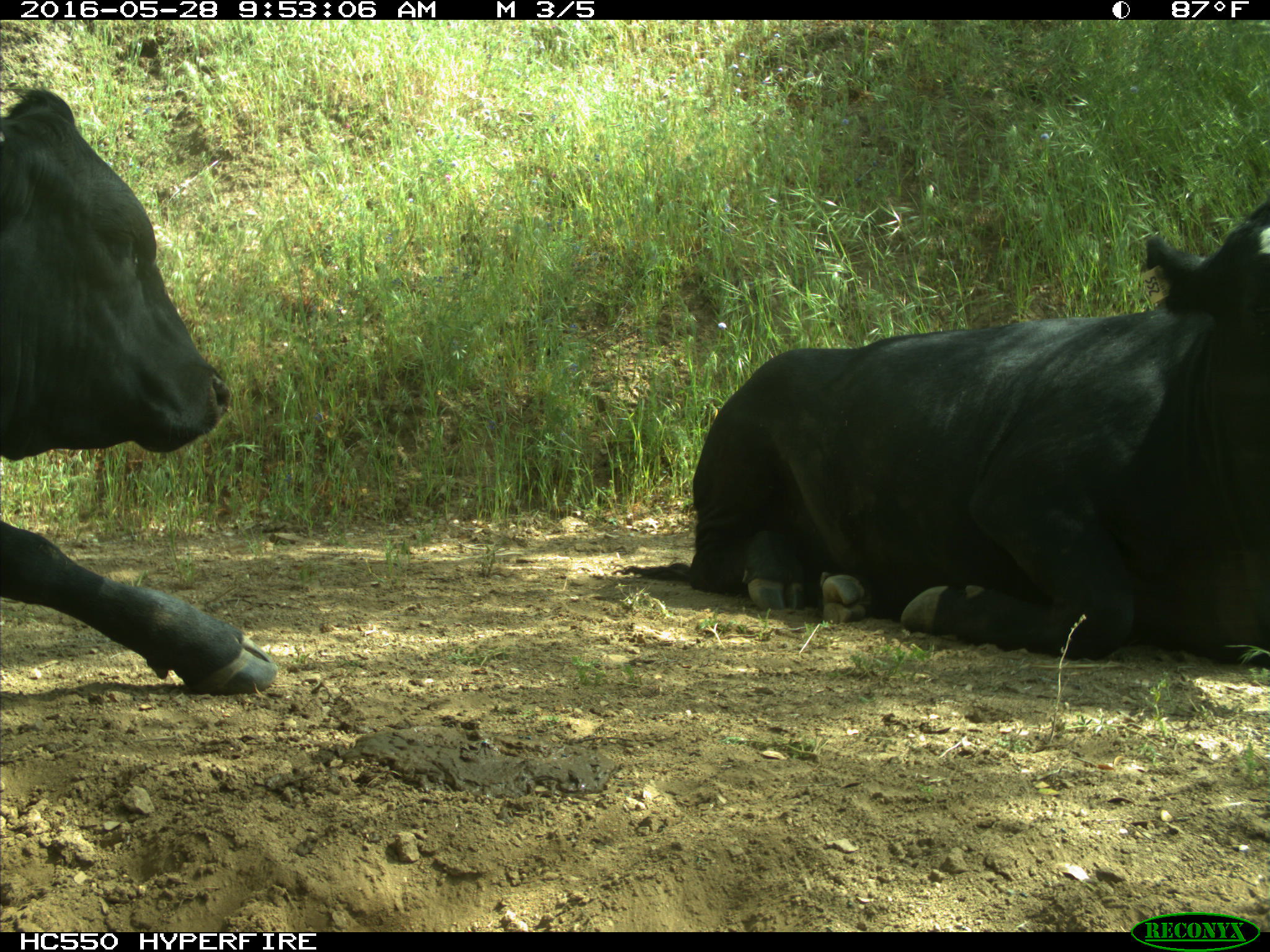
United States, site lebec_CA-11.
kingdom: Animalia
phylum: Chordata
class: Mammalia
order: Artiodactyla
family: Bovidae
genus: Bos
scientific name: Bos taurus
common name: domestic cow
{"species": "Bos taurus (domestic cow)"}